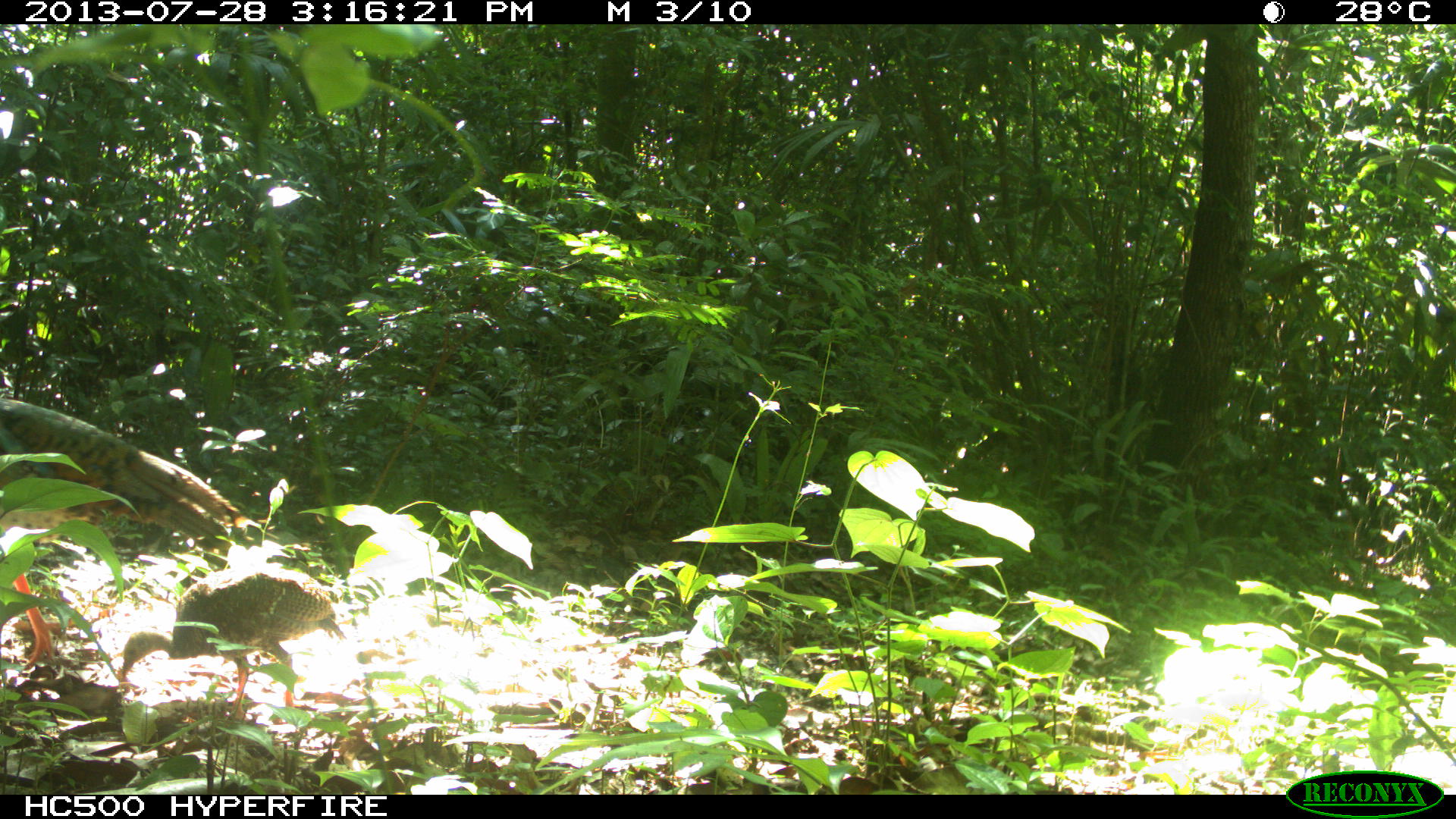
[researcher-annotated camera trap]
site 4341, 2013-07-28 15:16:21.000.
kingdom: Animalia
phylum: Chordata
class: Aves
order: Galliformes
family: Cracidae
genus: Crax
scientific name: Crax rubra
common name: great curassow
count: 2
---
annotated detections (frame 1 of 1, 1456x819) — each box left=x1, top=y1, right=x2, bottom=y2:
crax rubra: left=0, top=393, right=246, bottom=673; left=116, top=559, right=349, bottom=727